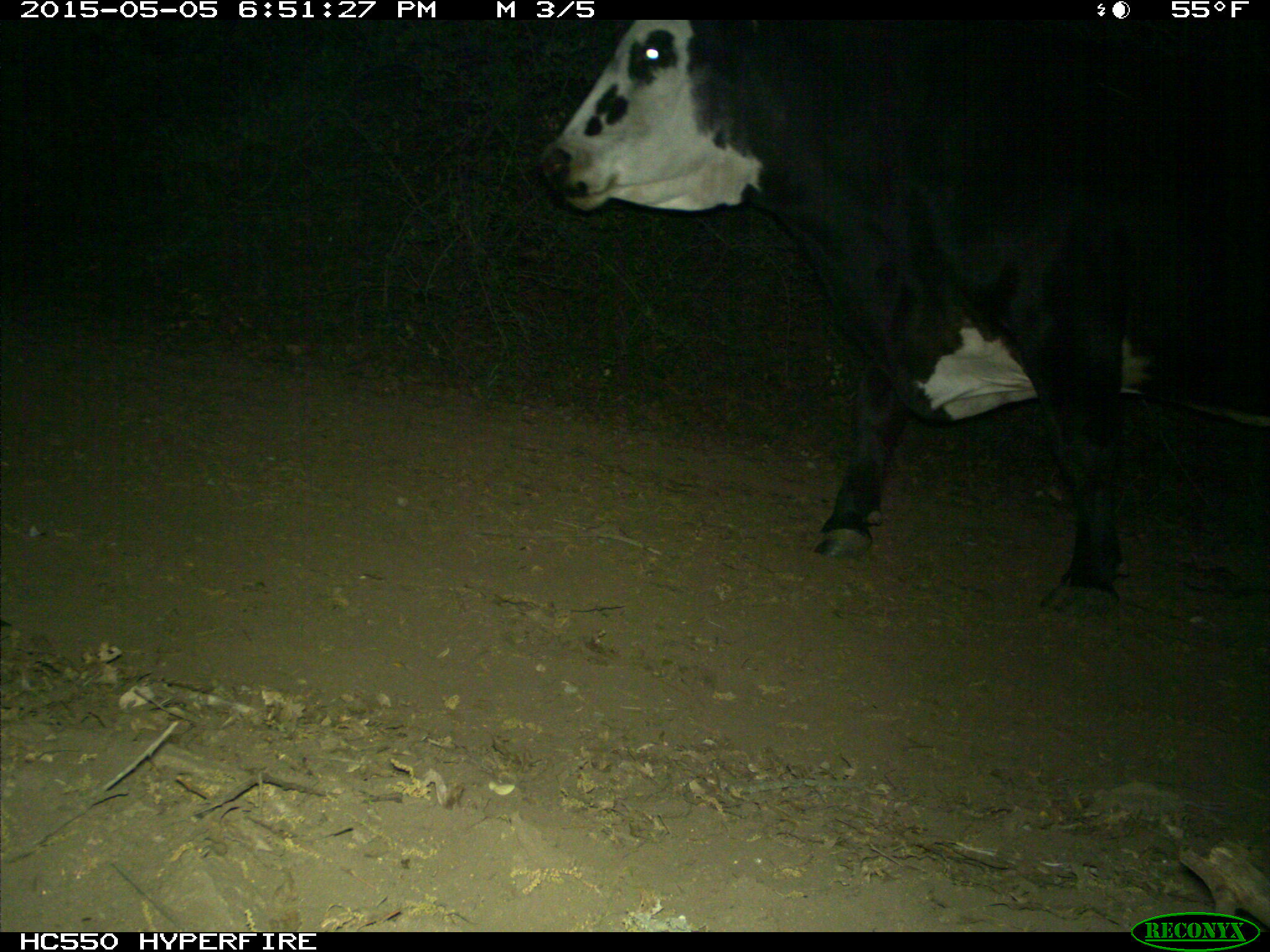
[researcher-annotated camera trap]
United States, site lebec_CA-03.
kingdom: Animalia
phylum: Chordata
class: Mammalia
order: Artiodactyla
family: Bovidae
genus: Bos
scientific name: Bos taurus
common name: domestic cow